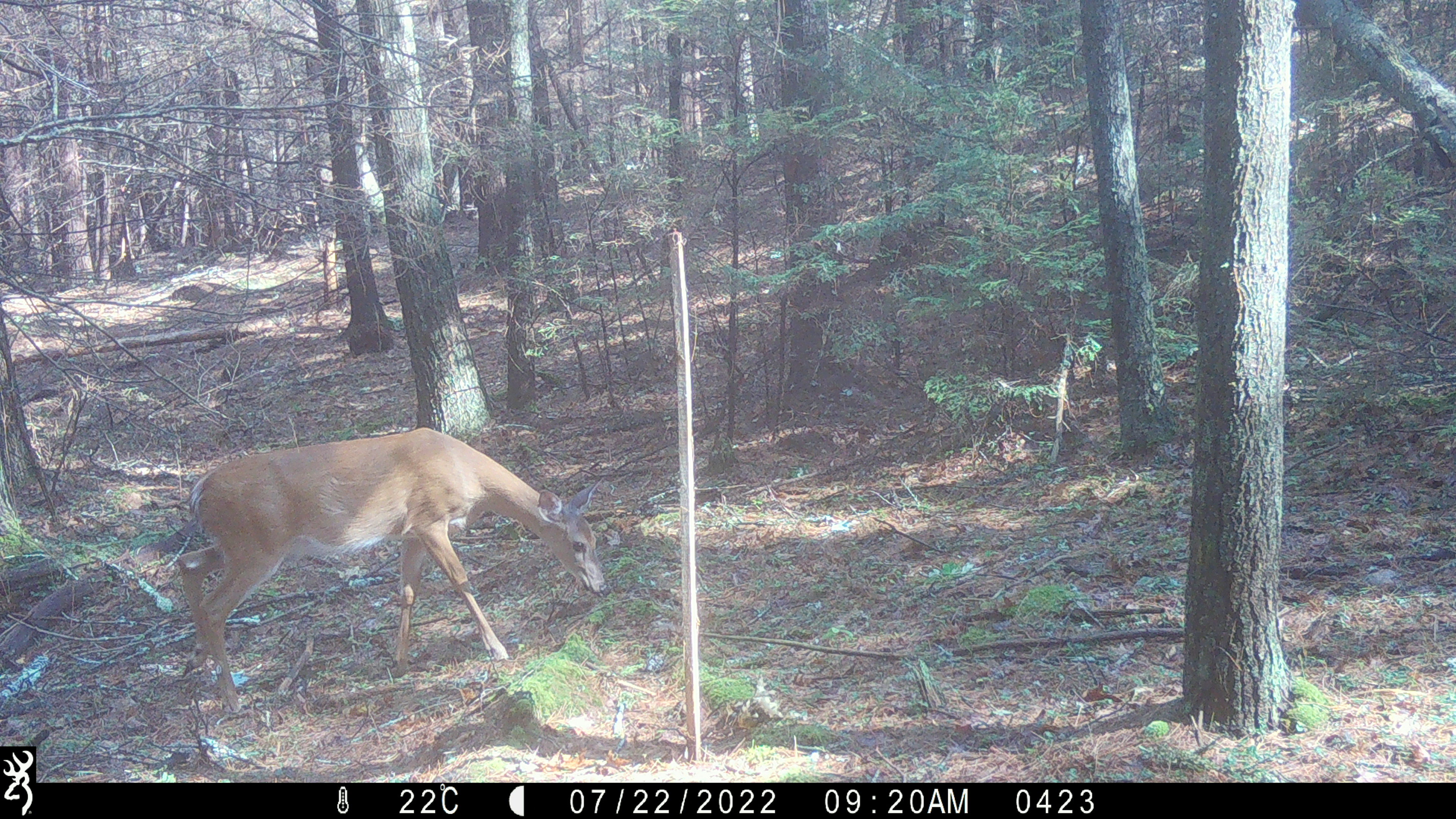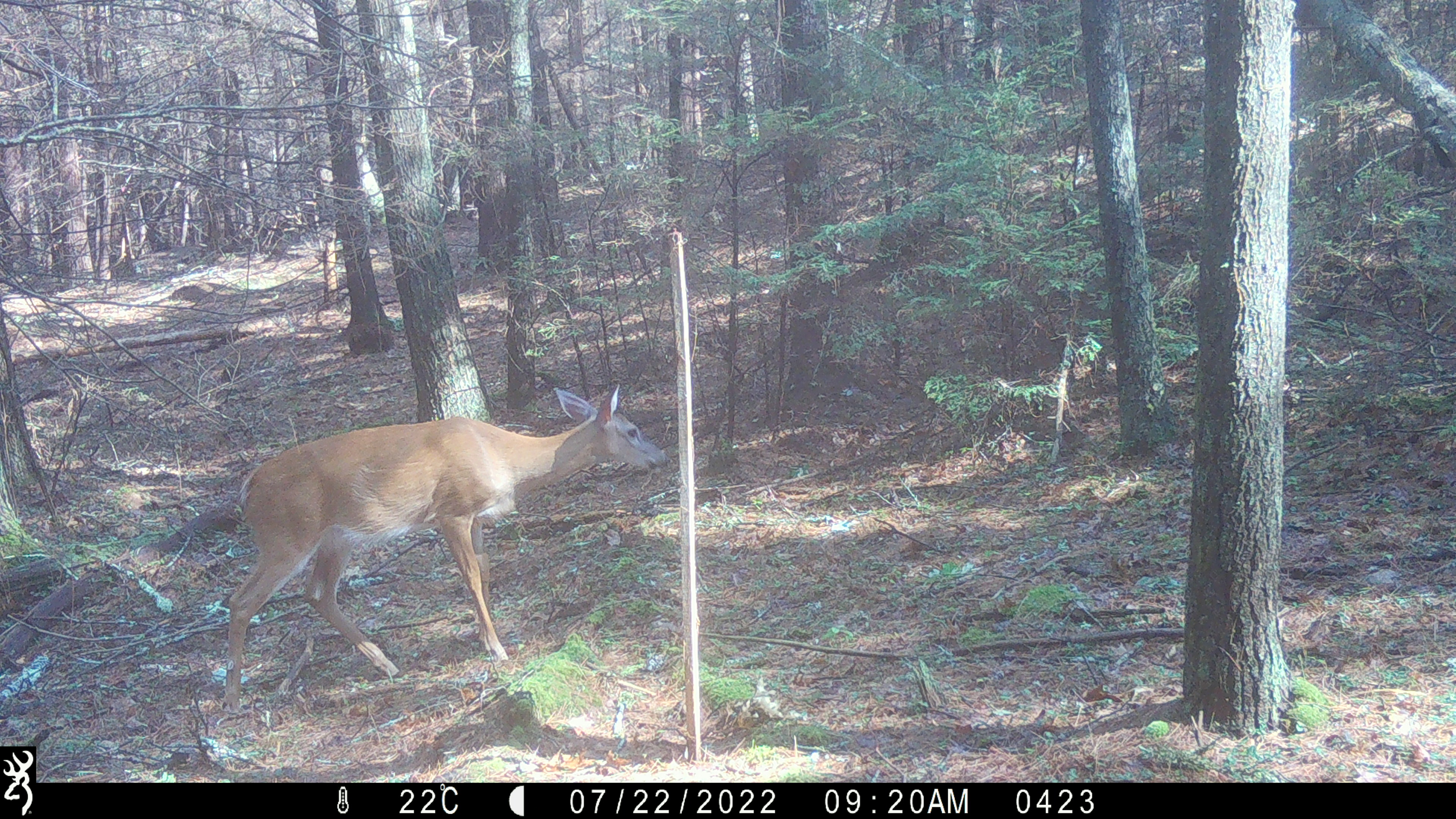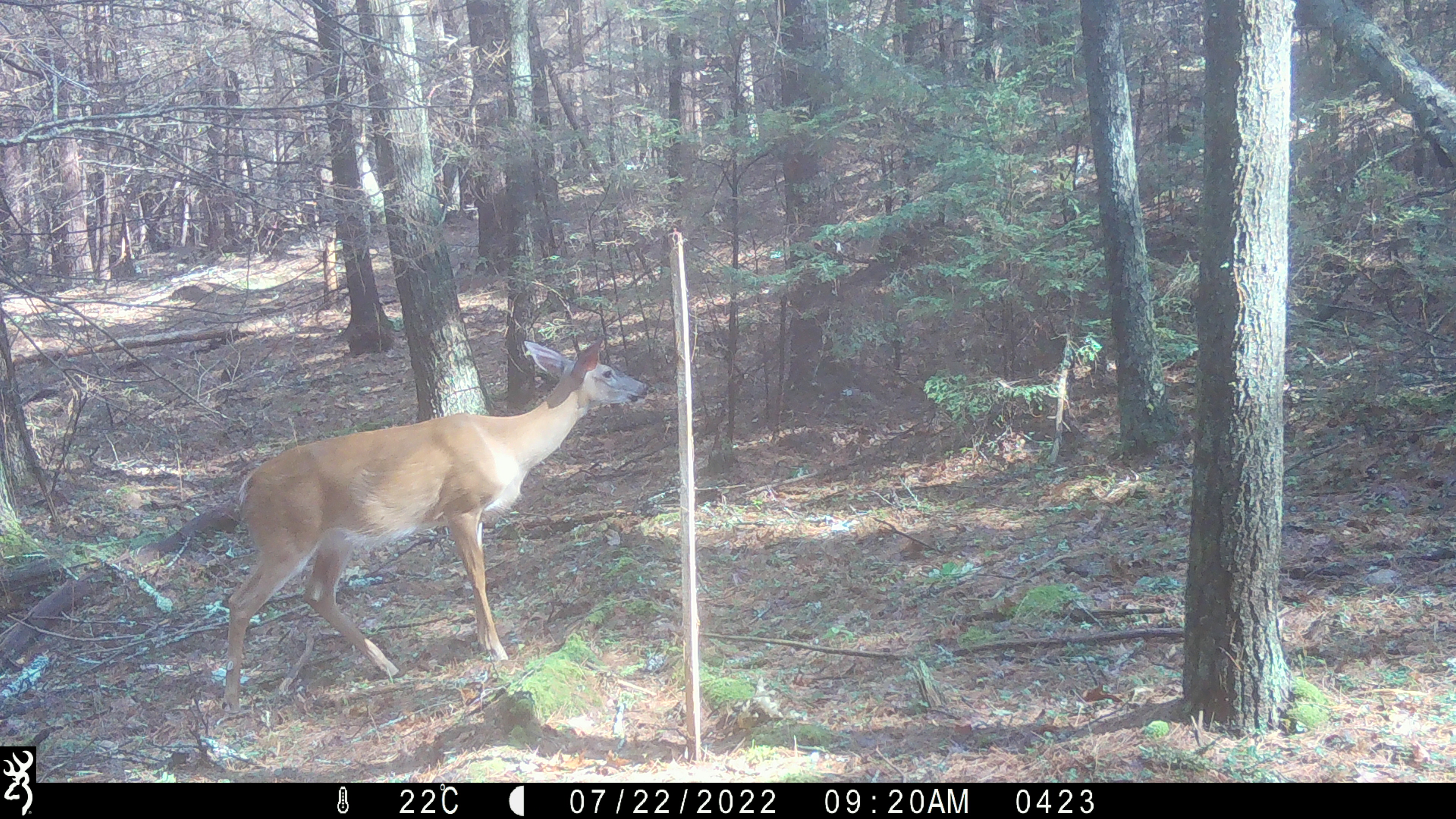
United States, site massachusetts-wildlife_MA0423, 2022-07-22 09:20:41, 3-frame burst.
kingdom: Animalia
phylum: Chordata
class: Mammalia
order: Artiodactyla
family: Cervidae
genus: Odocoileus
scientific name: Odocoileus virginianus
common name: white-tailed deer